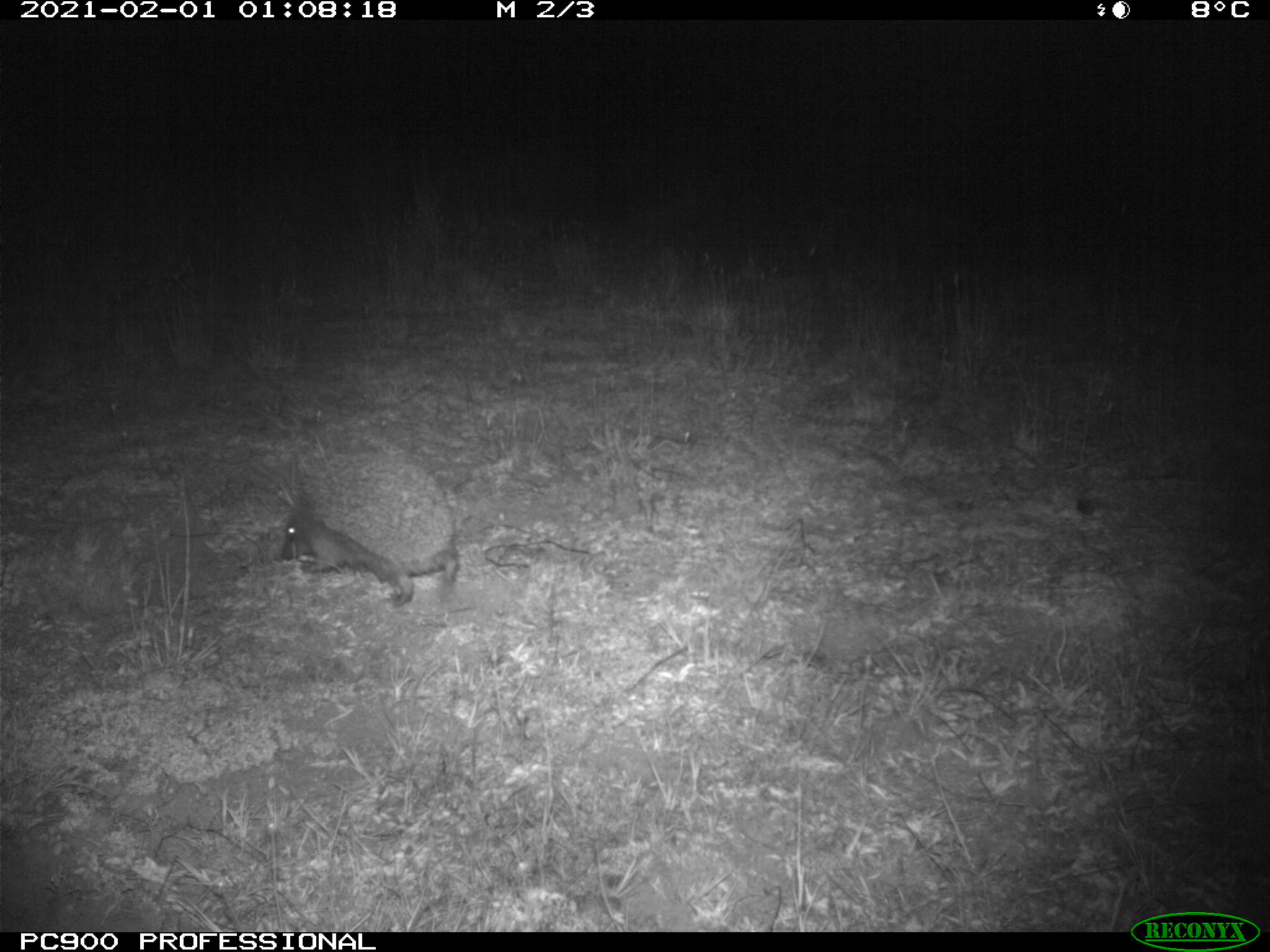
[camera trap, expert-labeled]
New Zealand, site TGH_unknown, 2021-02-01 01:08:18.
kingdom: Animalia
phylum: Chordata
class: Mammalia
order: Eulipotyphla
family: Erinaceidae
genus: Erinaceus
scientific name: Erinaceus europaeus europaeus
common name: european hedgehog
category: hedgehog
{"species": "hedgehog (european hedgehog) (Erinaceus europaeus europaeus)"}